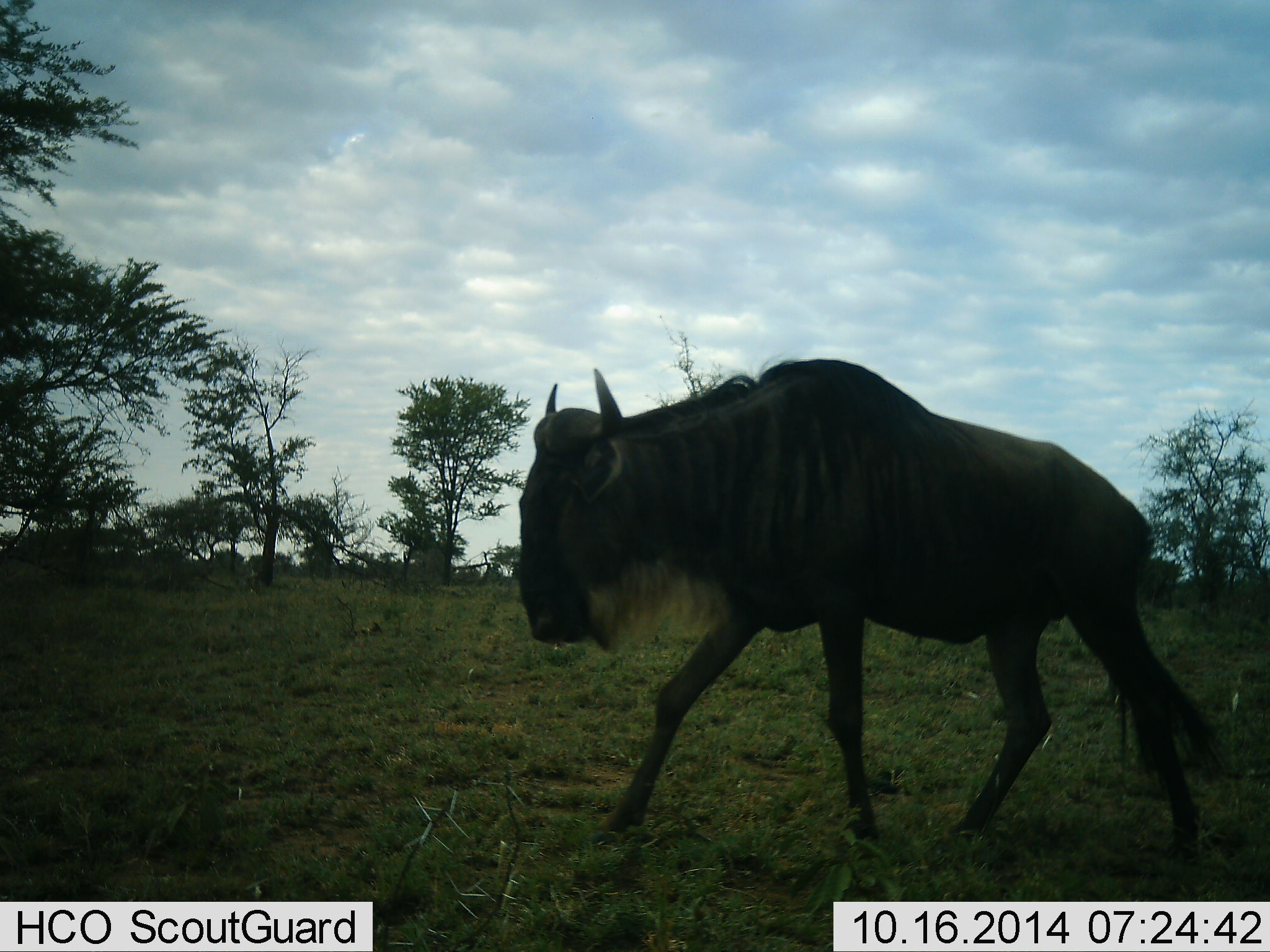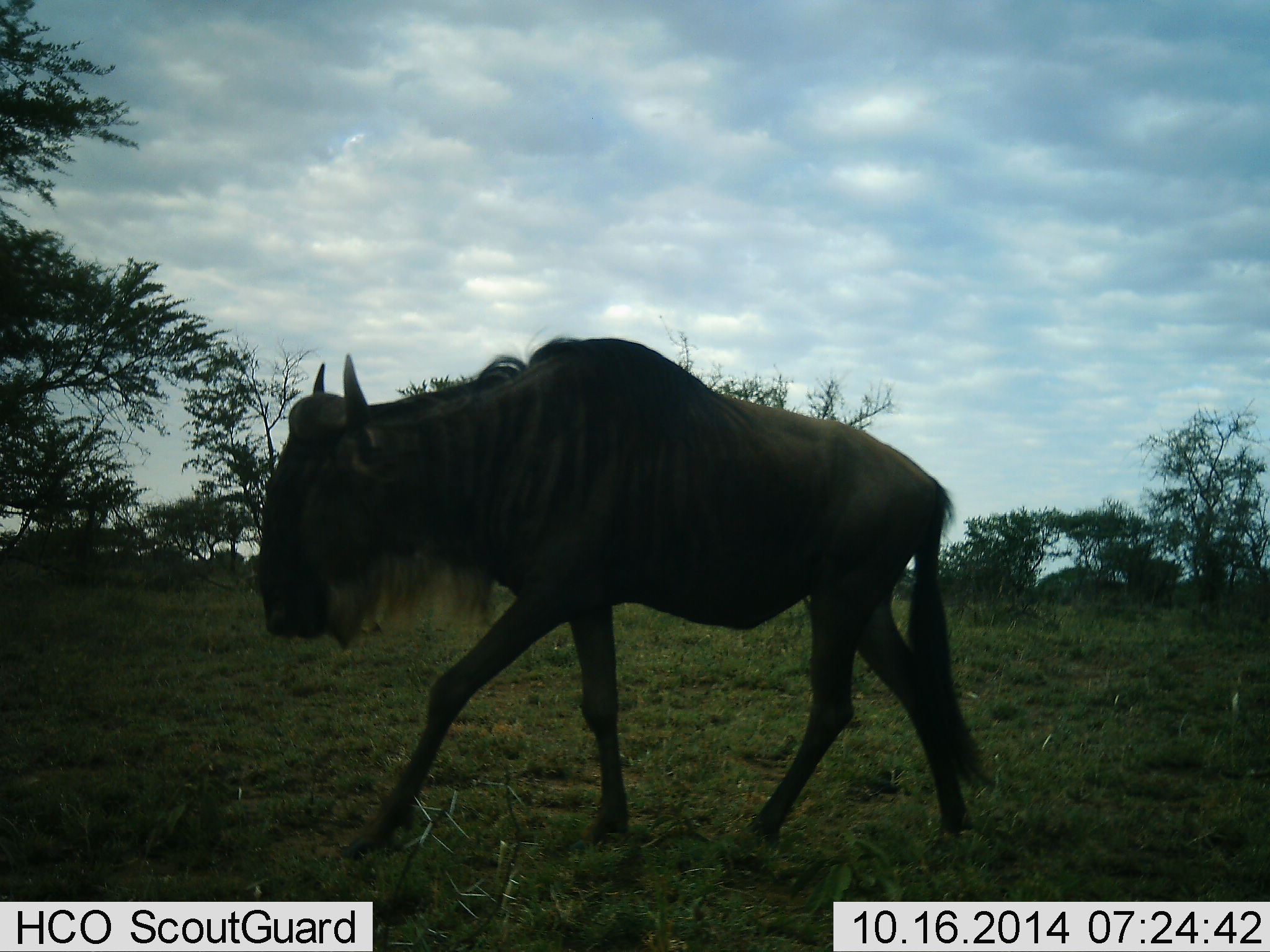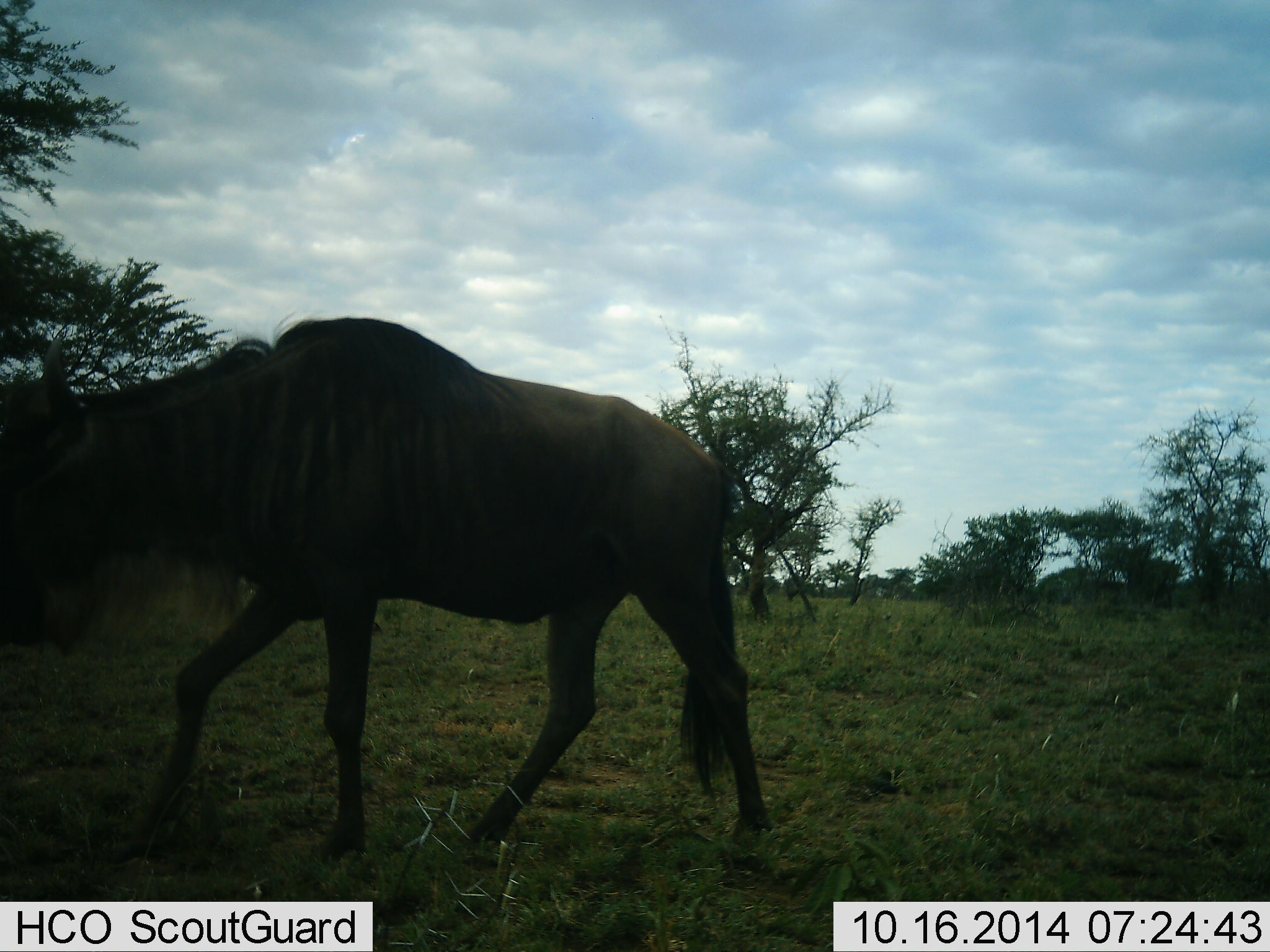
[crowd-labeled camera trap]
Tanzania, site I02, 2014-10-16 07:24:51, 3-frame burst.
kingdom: Animalia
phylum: Chordata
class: Mammalia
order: Artiodactyla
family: Bovidae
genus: Connochaetes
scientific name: Connochaetes taurinus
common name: blue wildebeest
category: wildebeest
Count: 1.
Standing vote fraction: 0%.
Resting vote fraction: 0%.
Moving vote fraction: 100%.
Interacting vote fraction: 0%.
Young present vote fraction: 0%.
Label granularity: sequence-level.